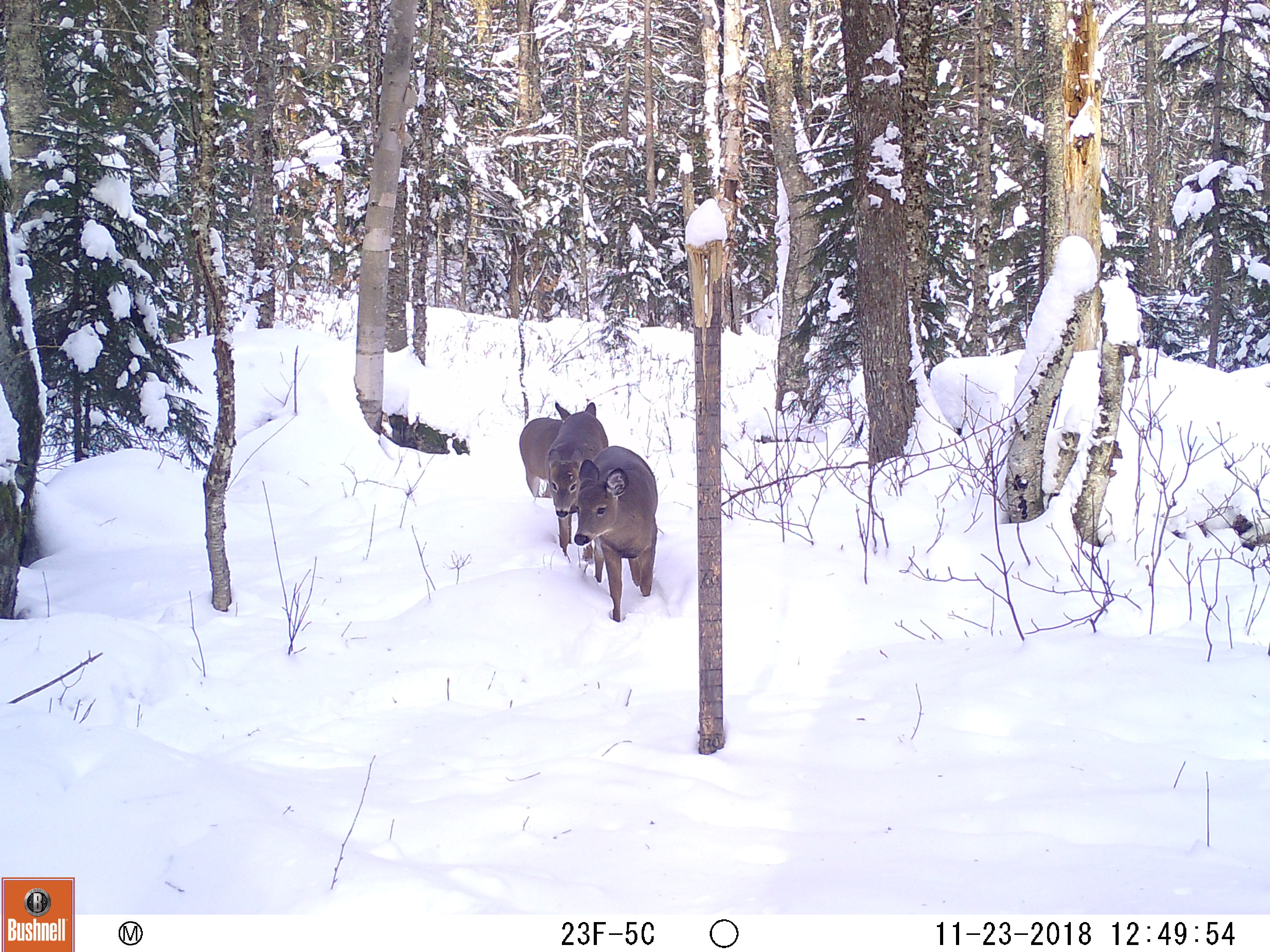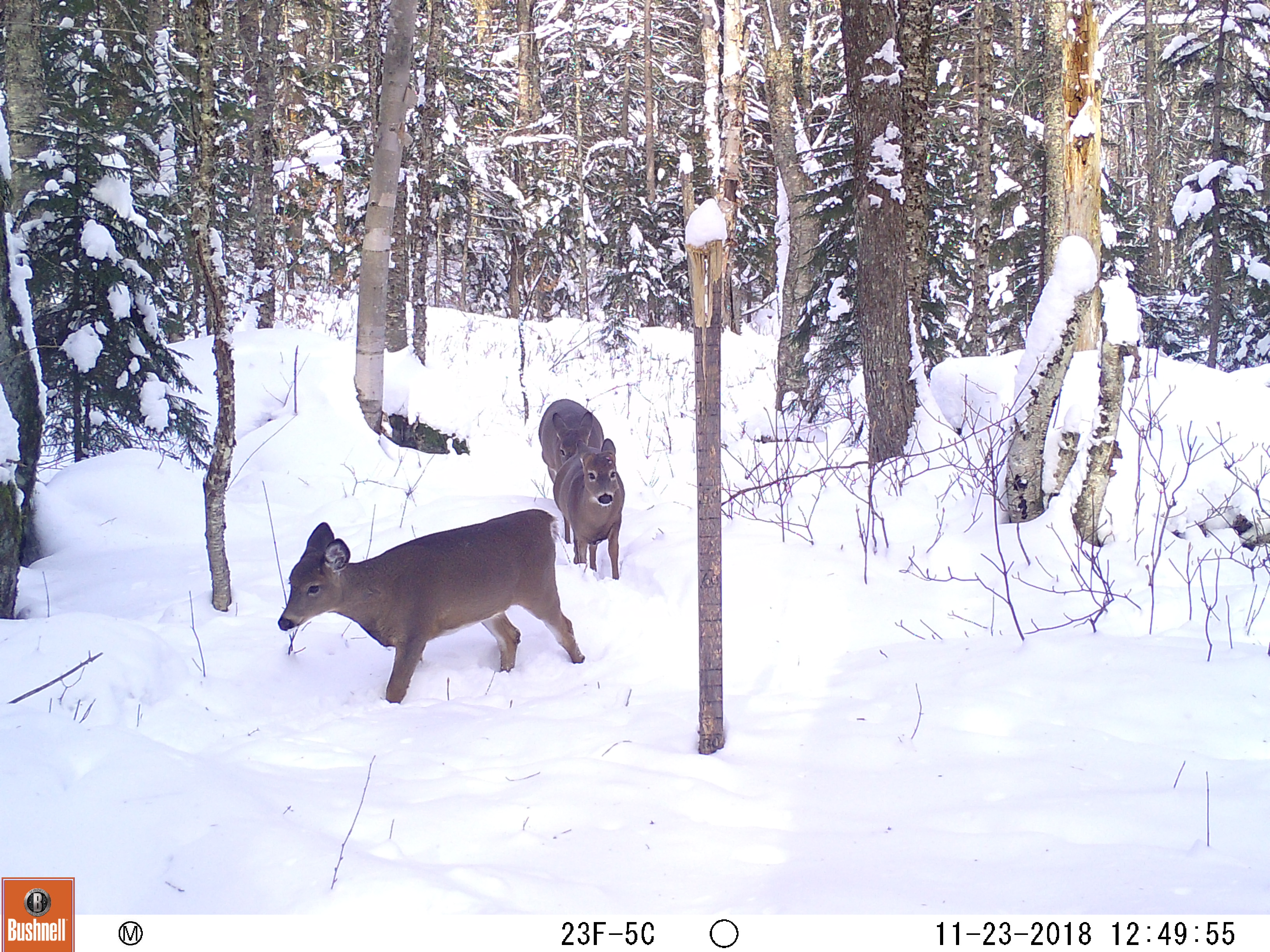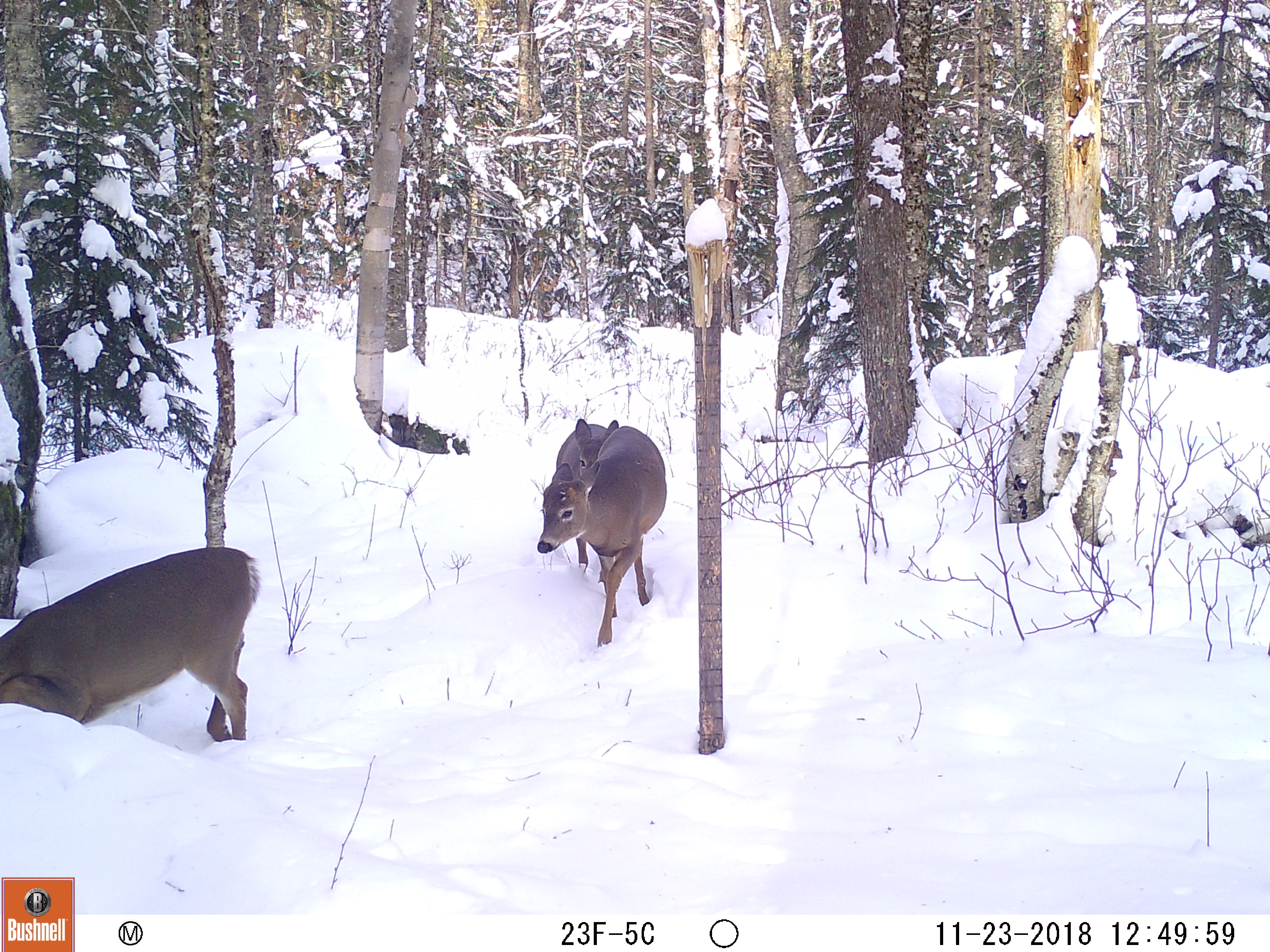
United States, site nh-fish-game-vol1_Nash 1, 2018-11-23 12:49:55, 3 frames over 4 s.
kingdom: Animalia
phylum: Chordata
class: Mammalia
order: Artiodactyla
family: Cervidae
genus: Odocoileus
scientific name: Odocoileus virginianus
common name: white-tailed deer